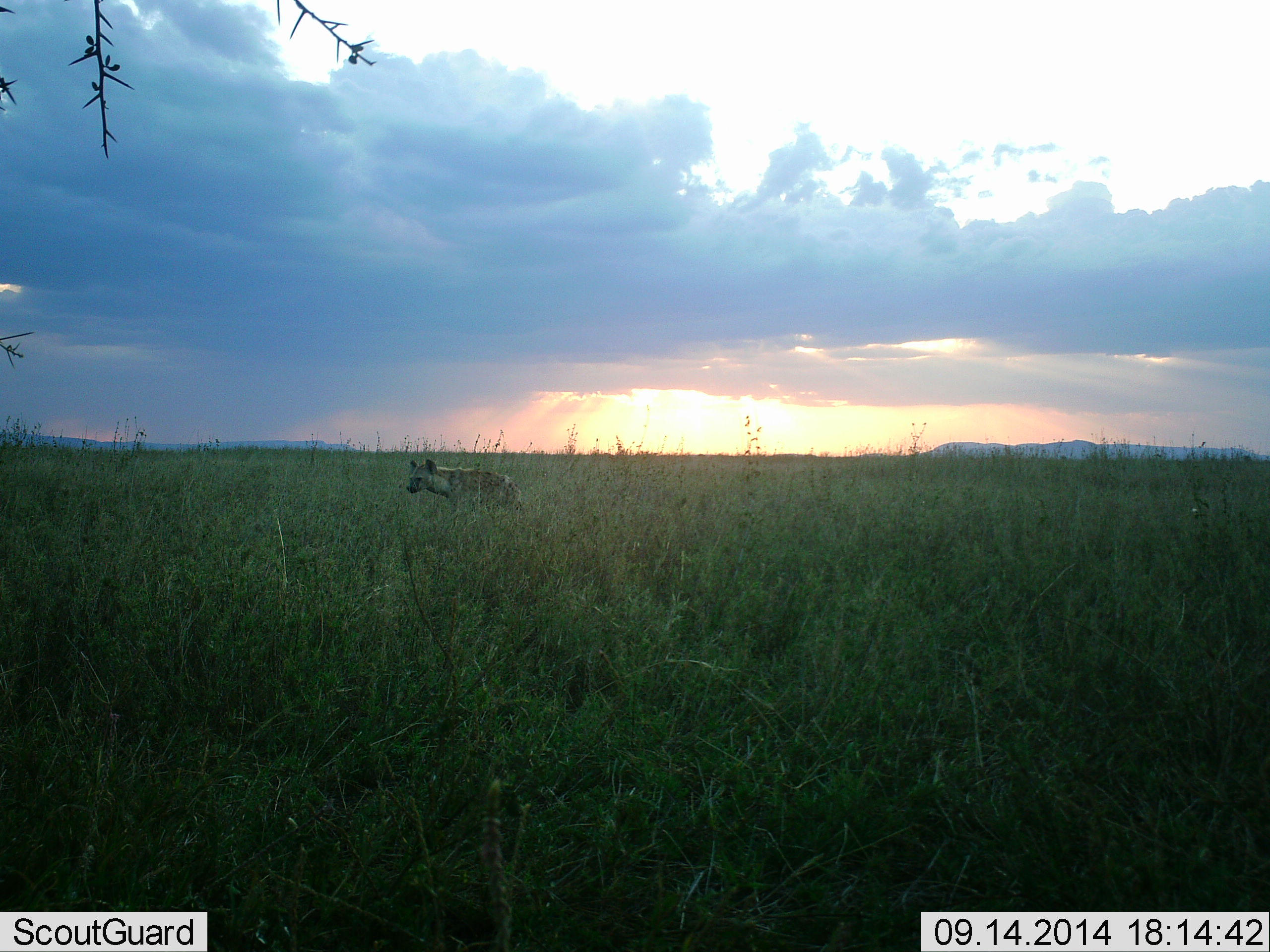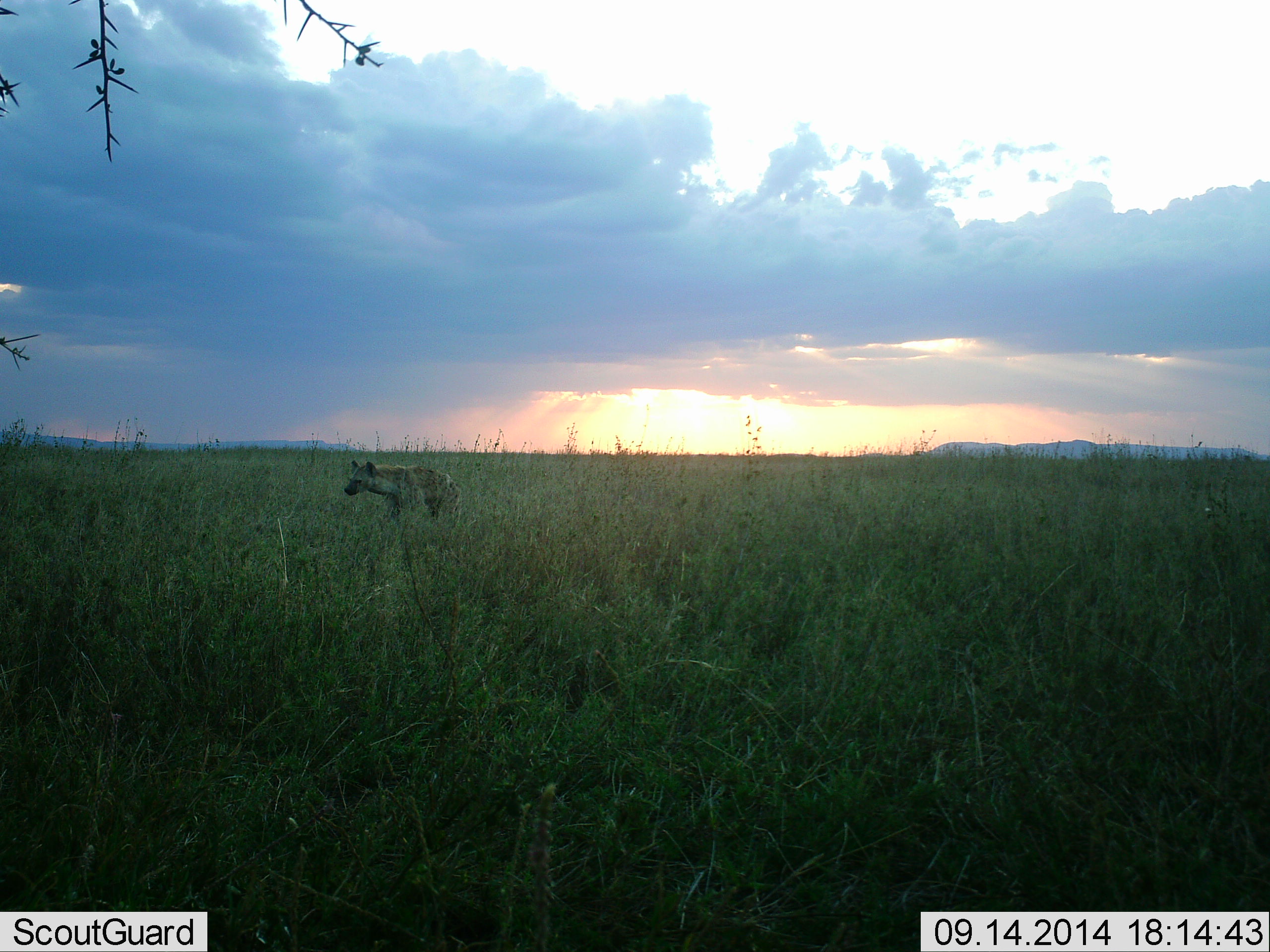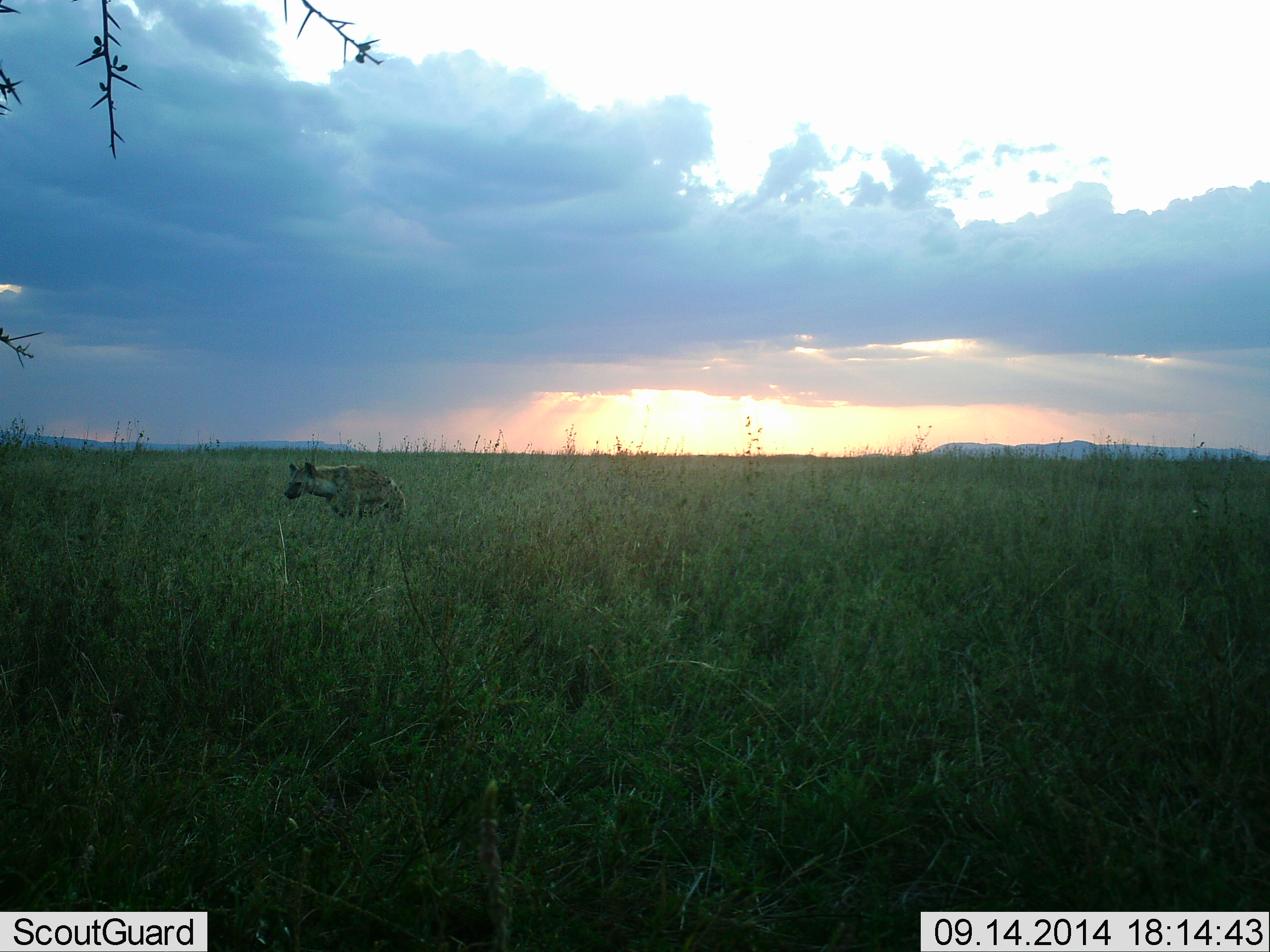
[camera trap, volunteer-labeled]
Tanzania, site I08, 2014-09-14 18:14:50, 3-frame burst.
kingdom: Animalia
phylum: Chordata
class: Mammalia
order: Carnivora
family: Hyaenidae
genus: Crocuta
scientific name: Crocuta crocuta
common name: spotted hyena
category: hyenaspotted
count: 1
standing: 0%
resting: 0%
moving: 100%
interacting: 0%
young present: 0%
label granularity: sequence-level